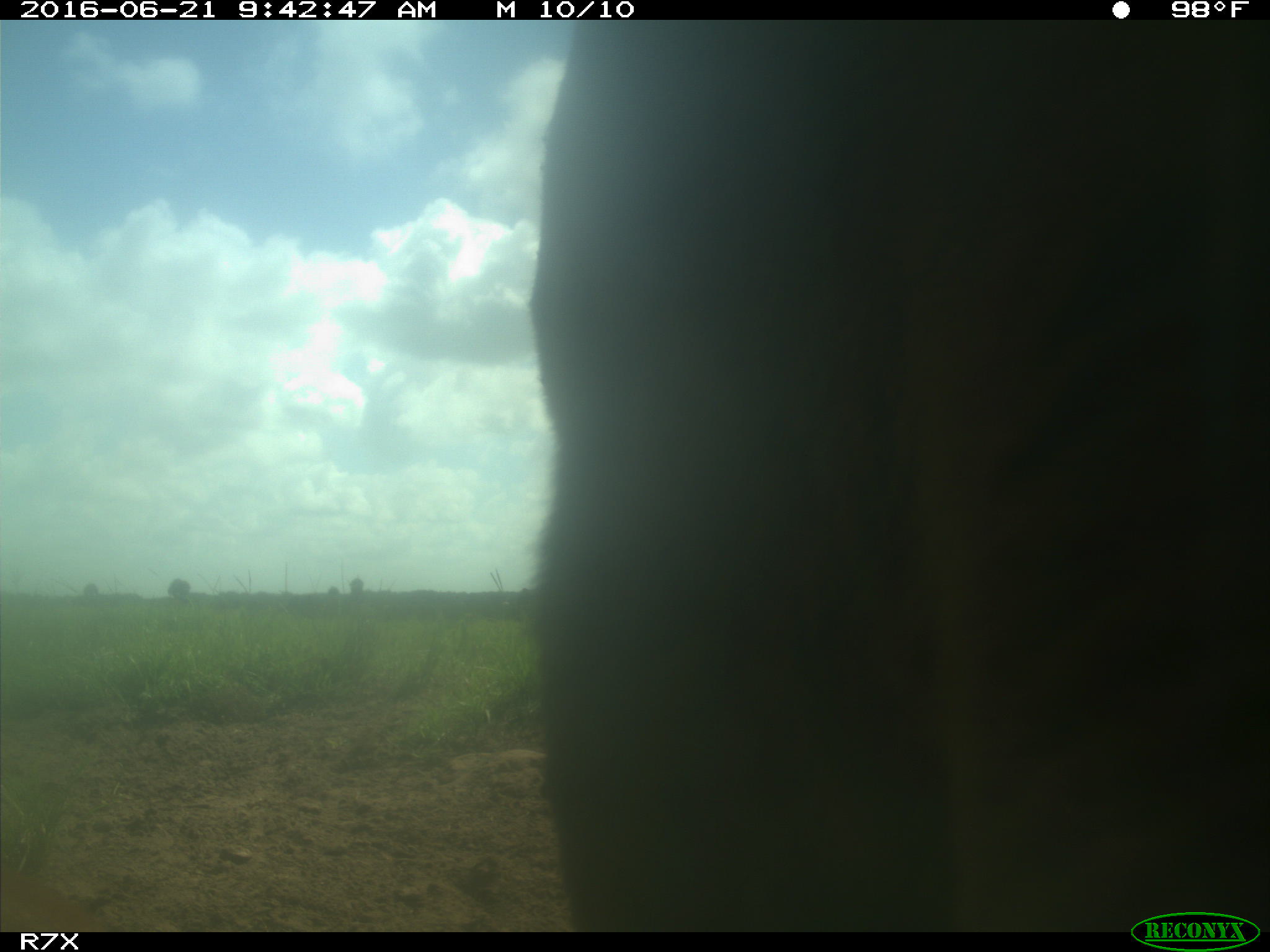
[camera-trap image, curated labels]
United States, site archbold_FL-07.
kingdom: Animalia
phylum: Chordata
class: Mammalia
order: Artiodactyla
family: Bovidae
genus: Bos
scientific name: Bos taurus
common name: domestic cow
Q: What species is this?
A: Bos taurus (domestic cow).